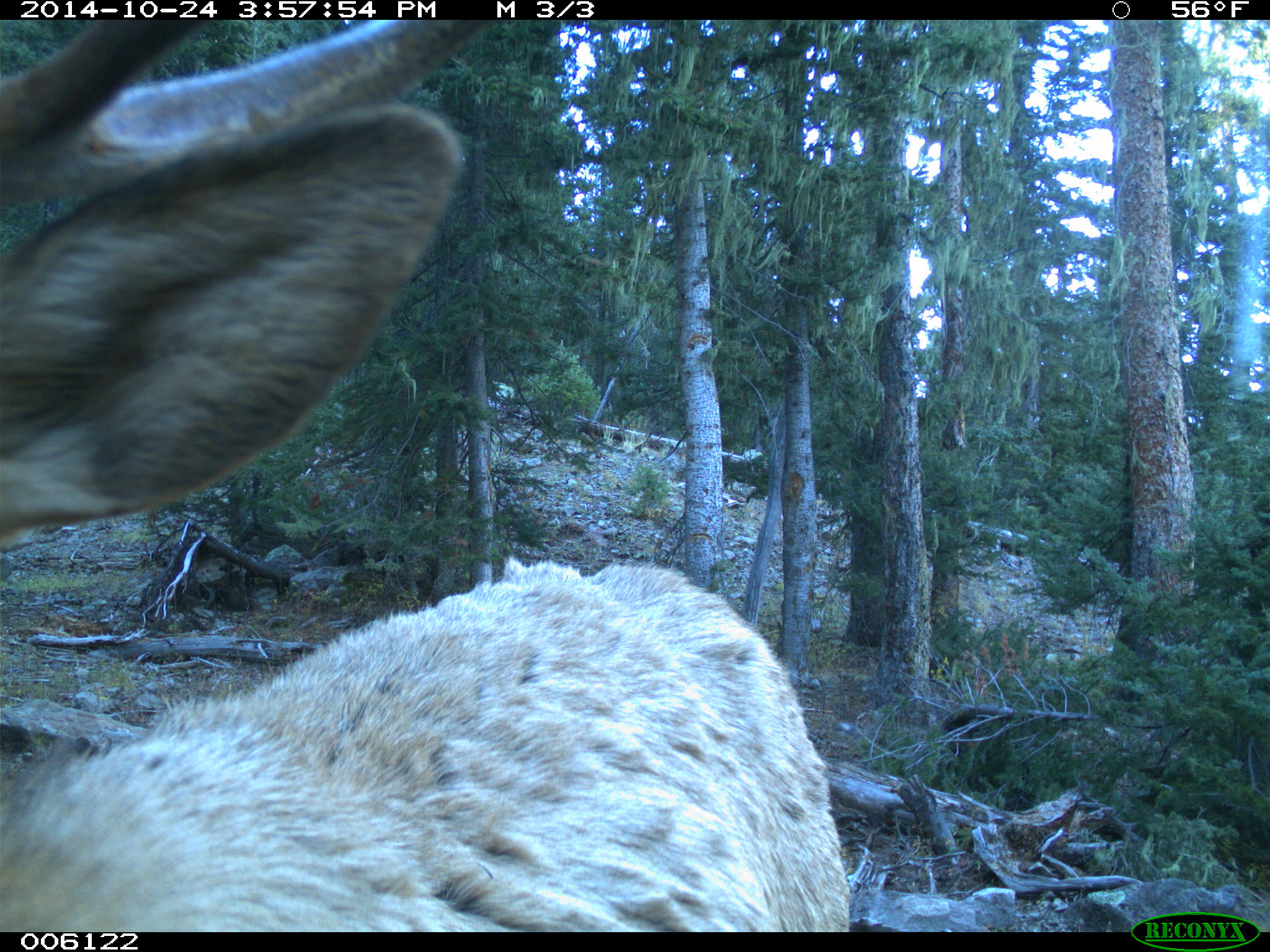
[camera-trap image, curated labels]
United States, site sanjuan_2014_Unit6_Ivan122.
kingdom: Animalia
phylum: Chordata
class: Mammalia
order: Artiodactyla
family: Cervidae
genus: Cervus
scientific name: Cervus elaphus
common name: red deer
Cervus elaphus (red deer).